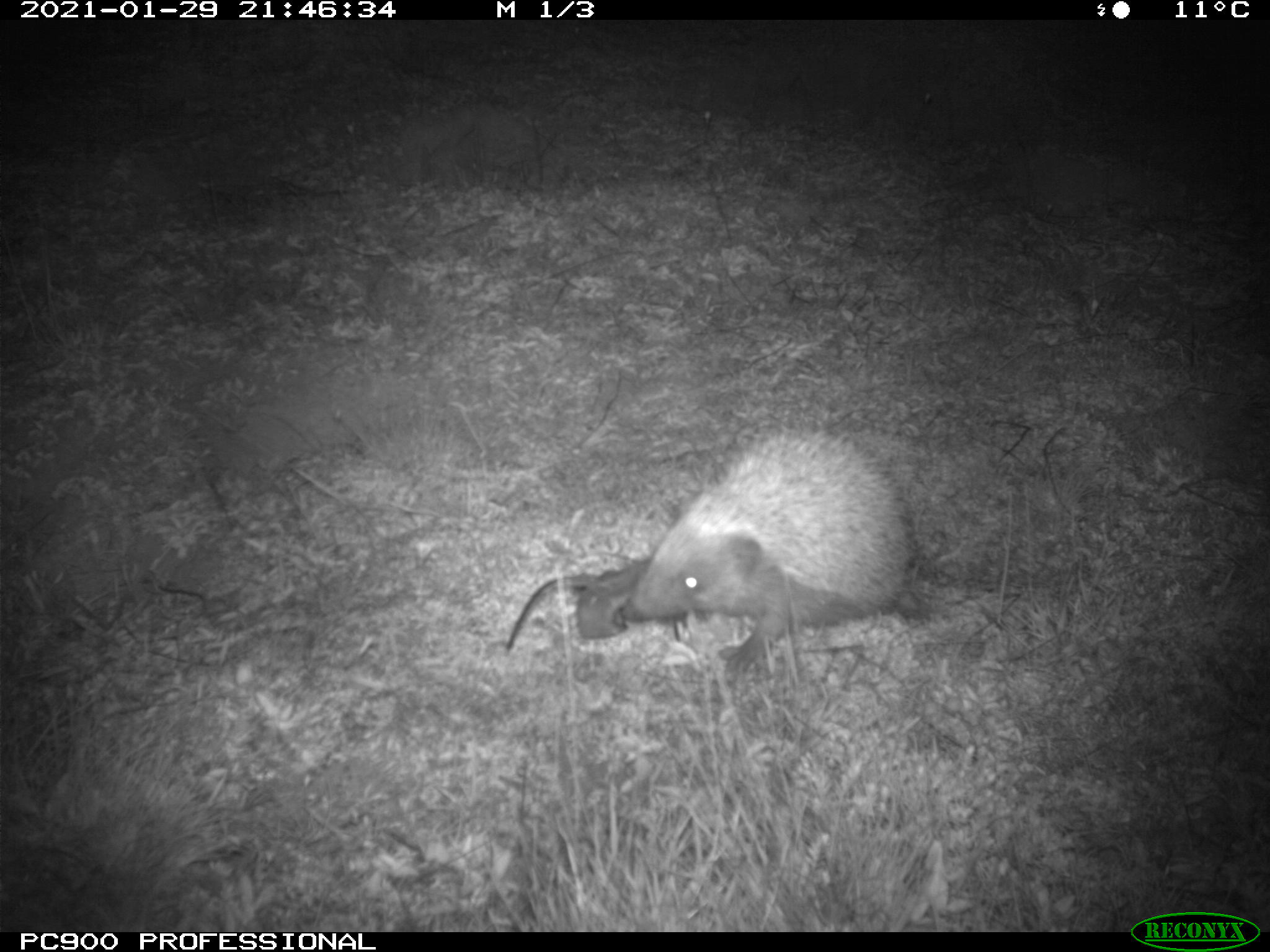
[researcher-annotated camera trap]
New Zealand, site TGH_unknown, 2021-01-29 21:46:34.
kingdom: Animalia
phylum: Chordata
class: Mammalia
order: Eulipotyphla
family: Erinaceidae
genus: Erinaceus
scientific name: Erinaceus europaeus europaeus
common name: european hedgehog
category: hedgehog